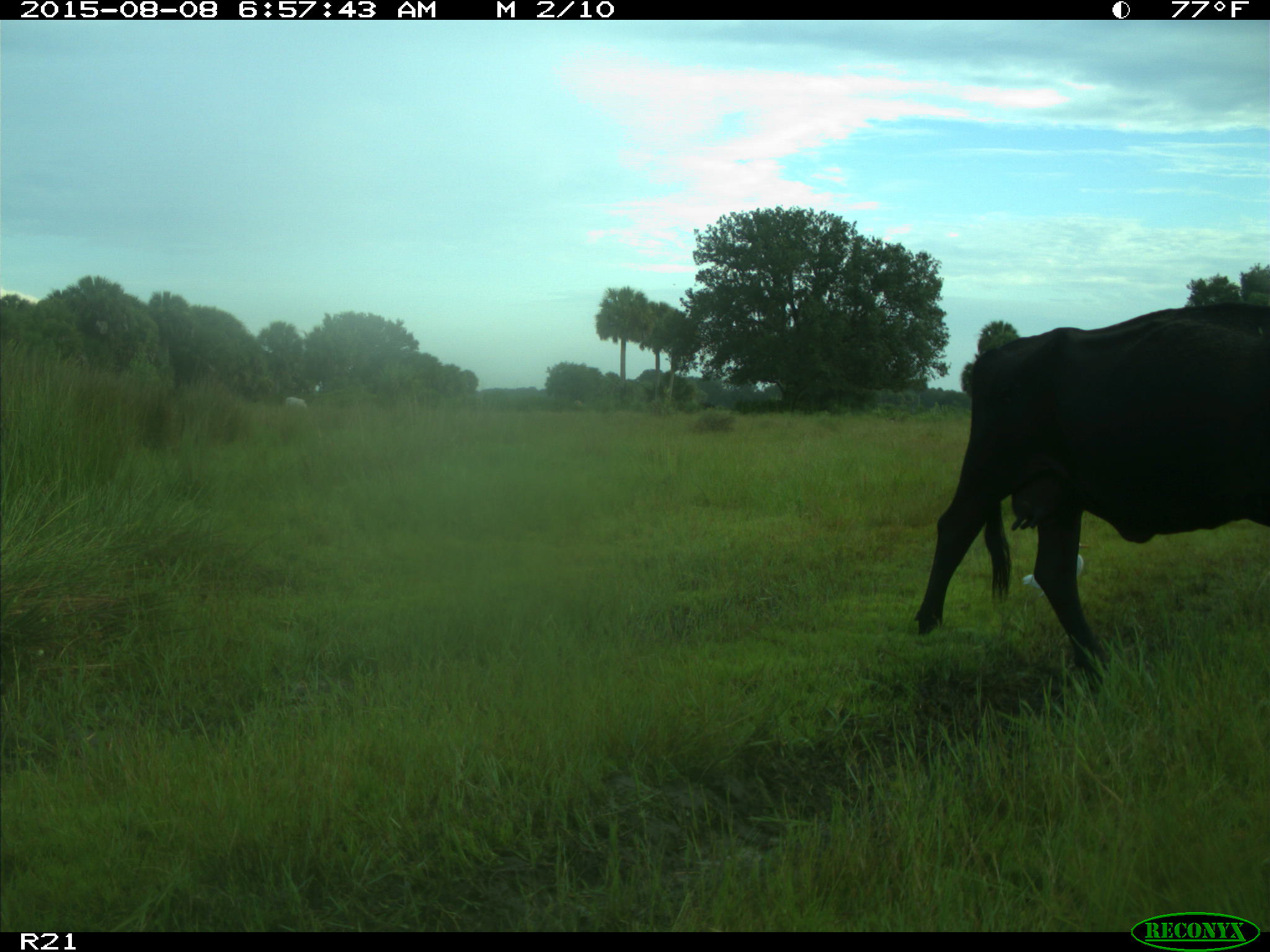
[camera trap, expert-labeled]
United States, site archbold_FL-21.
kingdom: Animalia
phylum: Chordata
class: Mammalia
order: Artiodactyla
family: Bovidae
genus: Bos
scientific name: Bos taurus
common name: domestic cow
Bos taurus (domestic cow).